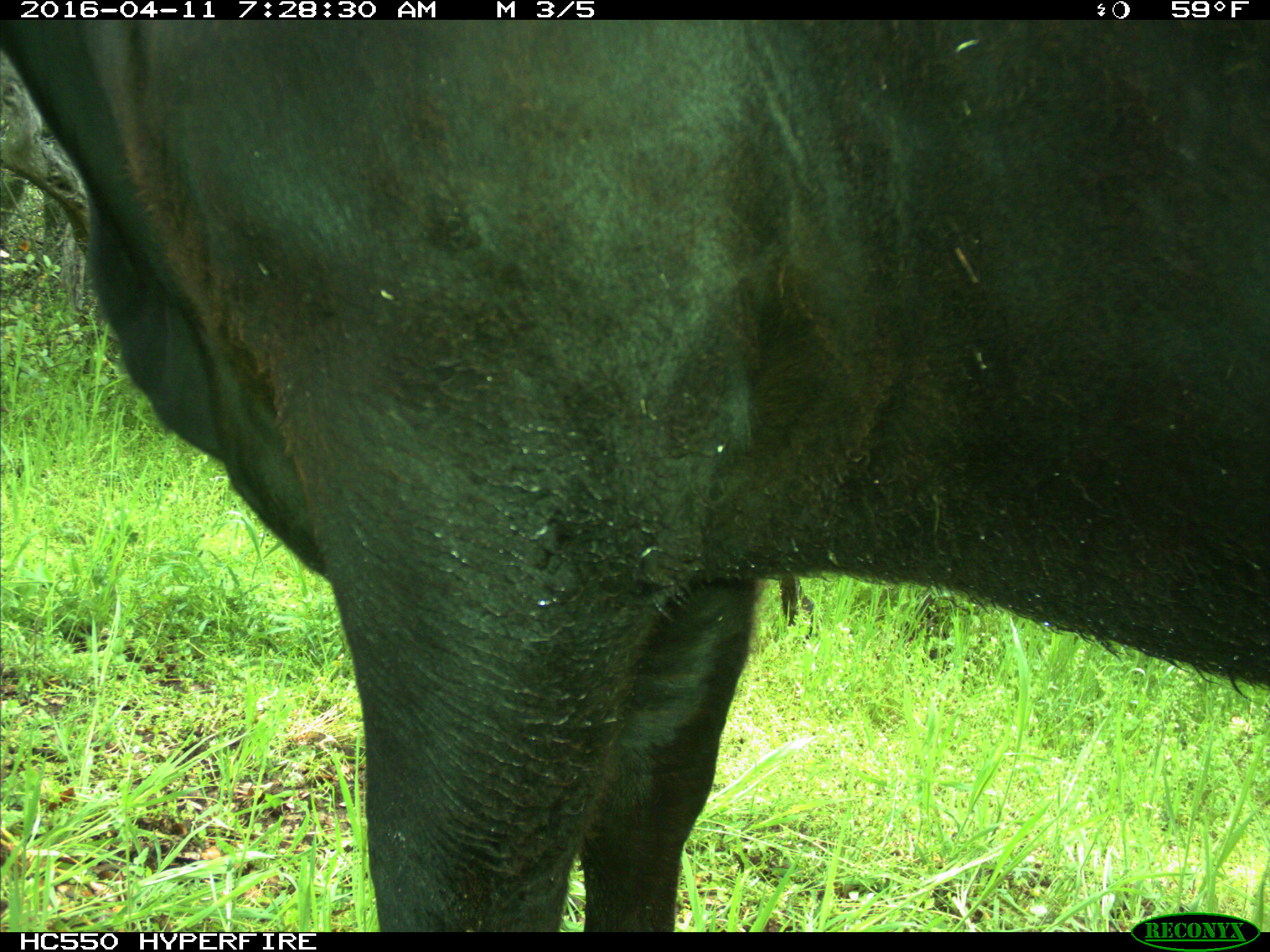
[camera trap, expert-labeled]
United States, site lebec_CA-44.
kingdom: Animalia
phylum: Chordata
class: Mammalia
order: Artiodactyla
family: Bovidae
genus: Bos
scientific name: Bos taurus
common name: domestic cow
Bos taurus (domestic cow).